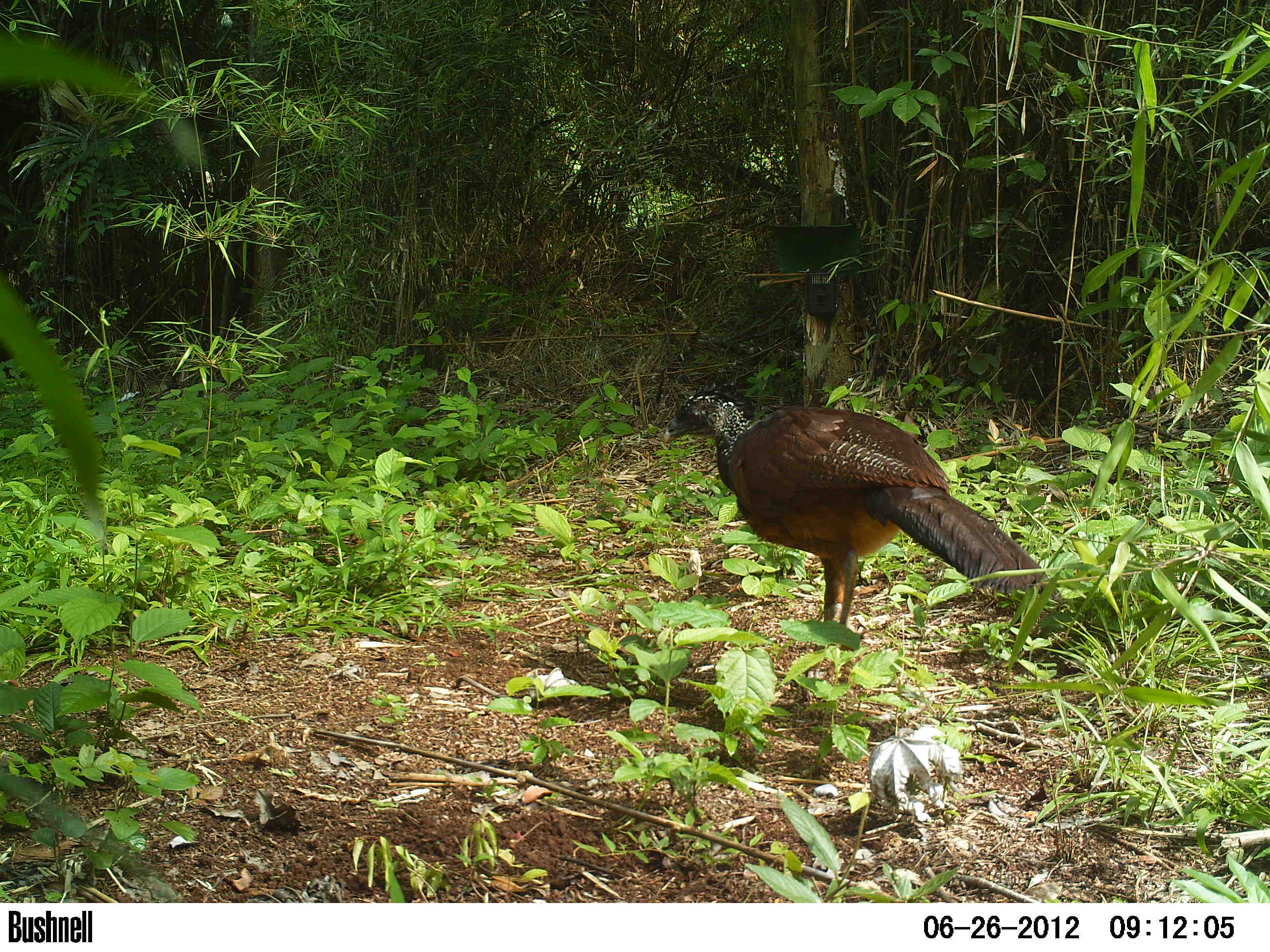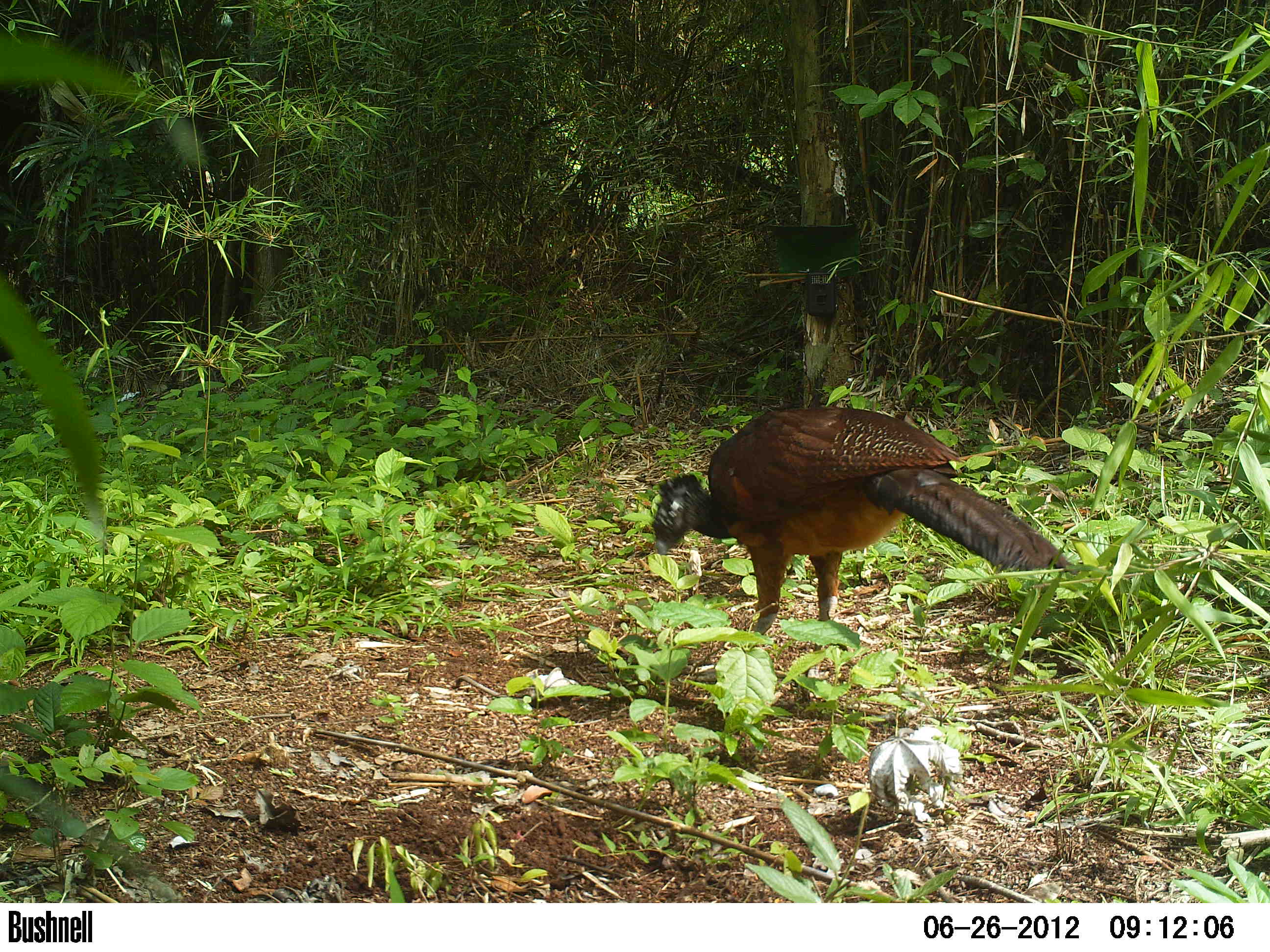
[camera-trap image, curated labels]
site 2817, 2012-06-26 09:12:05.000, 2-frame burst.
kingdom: Animalia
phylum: Chordata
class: Aves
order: Galliformes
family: Cracidae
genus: Crax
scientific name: Crax rubra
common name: great curassow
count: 1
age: adult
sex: female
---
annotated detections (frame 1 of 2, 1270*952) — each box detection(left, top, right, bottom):
crax rubra: detection(660, 375, 1064, 701)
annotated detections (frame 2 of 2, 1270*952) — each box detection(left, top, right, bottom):
crax rubra: detection(648, 404, 1080, 711)